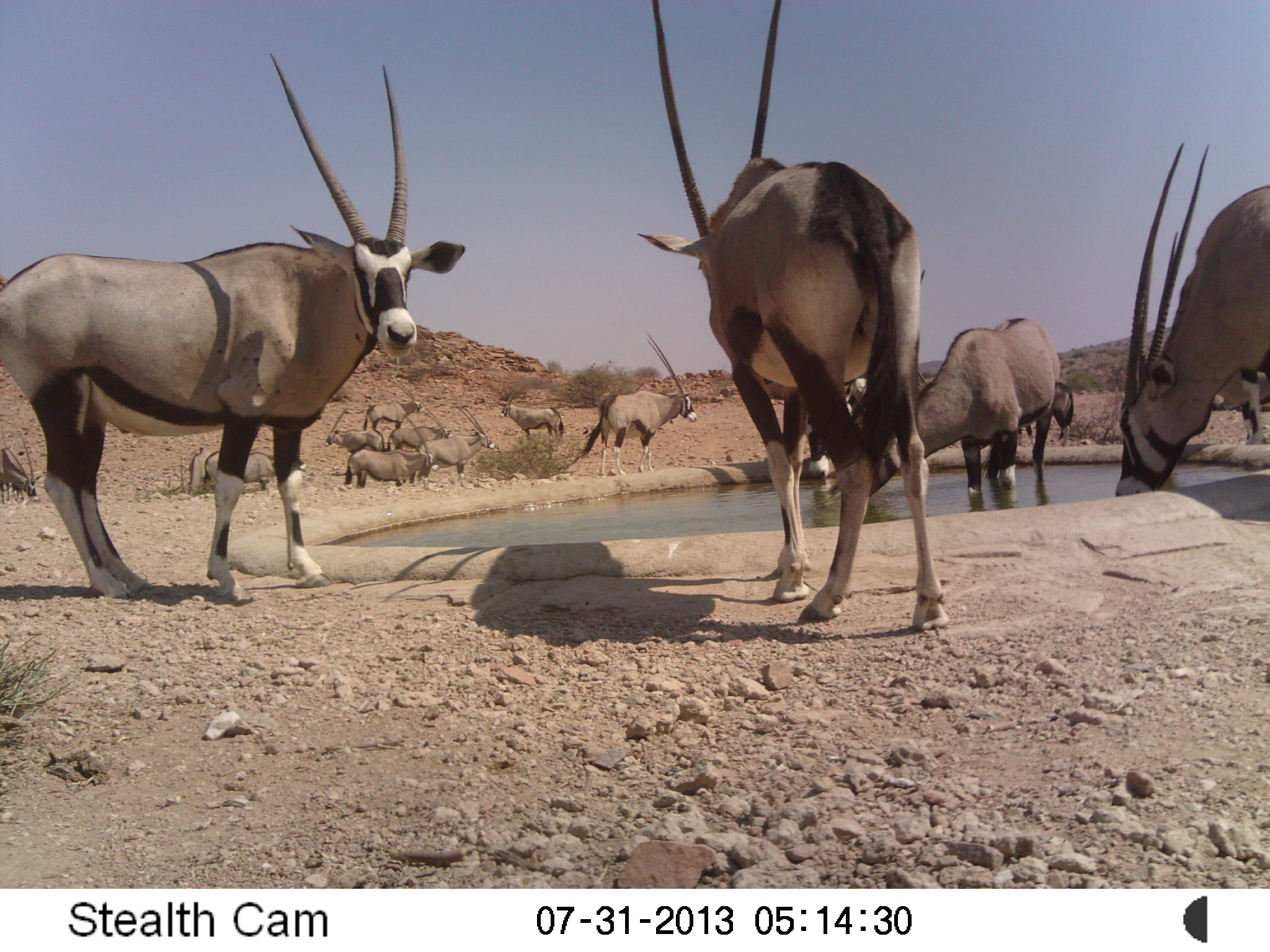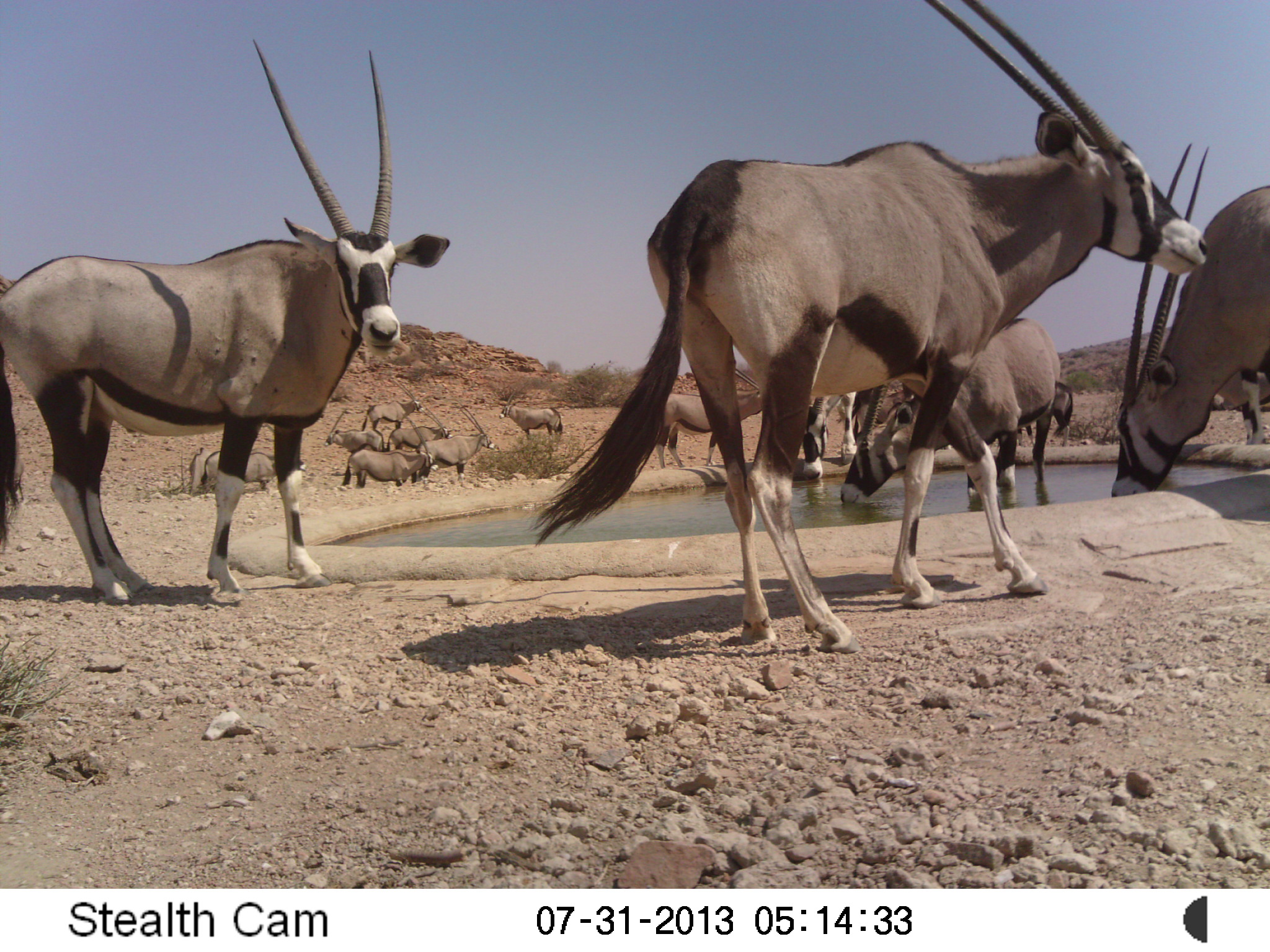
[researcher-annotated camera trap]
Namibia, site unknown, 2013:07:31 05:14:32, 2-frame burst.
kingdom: Animalia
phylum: Chordata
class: Mammalia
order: Artiodactyla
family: Bovidae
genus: Oryx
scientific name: Oryx gazella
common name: gemsbok